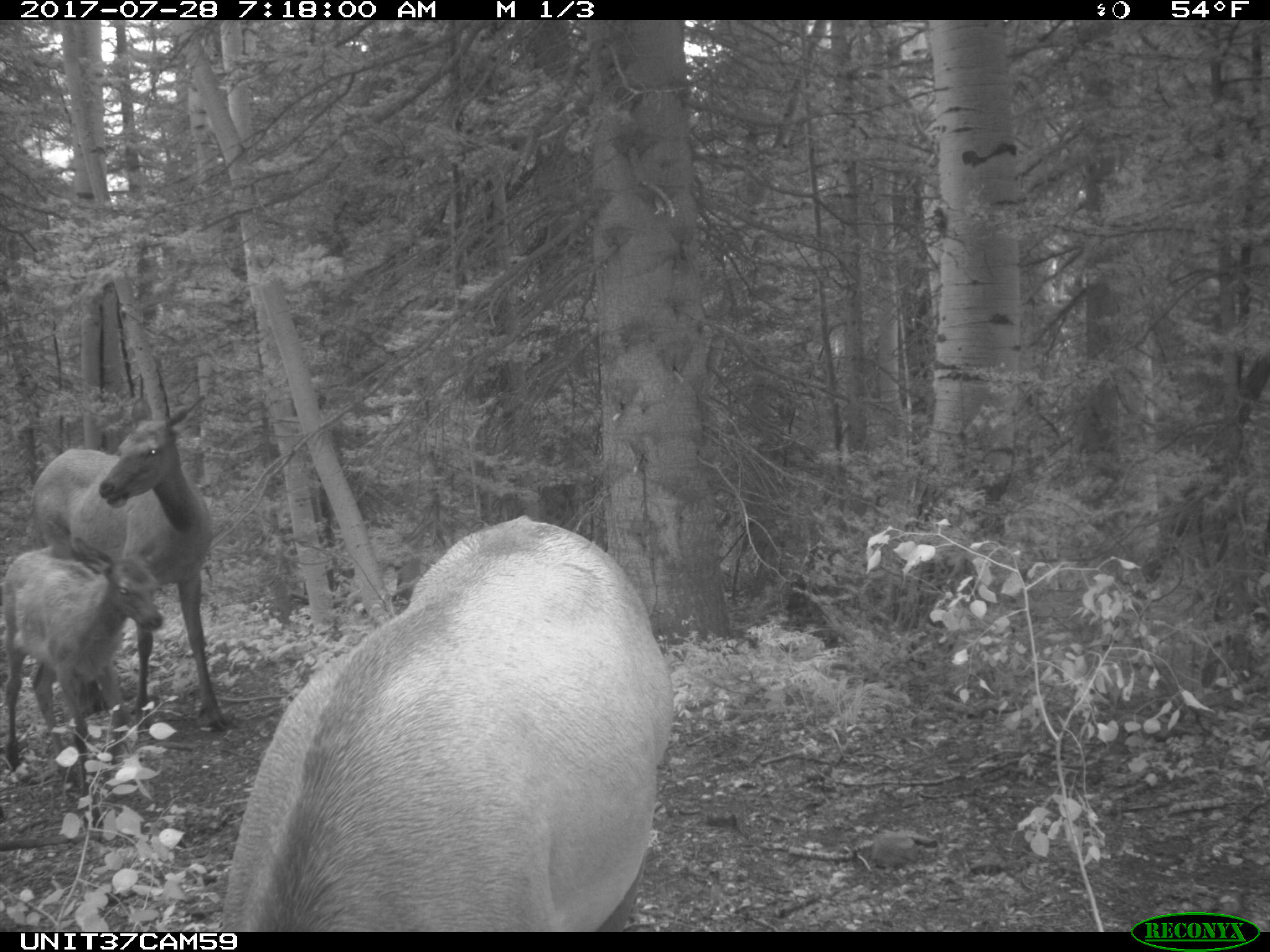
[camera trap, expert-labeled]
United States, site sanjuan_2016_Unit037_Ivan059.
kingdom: Animalia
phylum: Chordata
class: Mammalia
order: Artiodactyla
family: Cervidae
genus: Cervus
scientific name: Cervus elaphus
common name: red deer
Cervus elaphus (red deer).